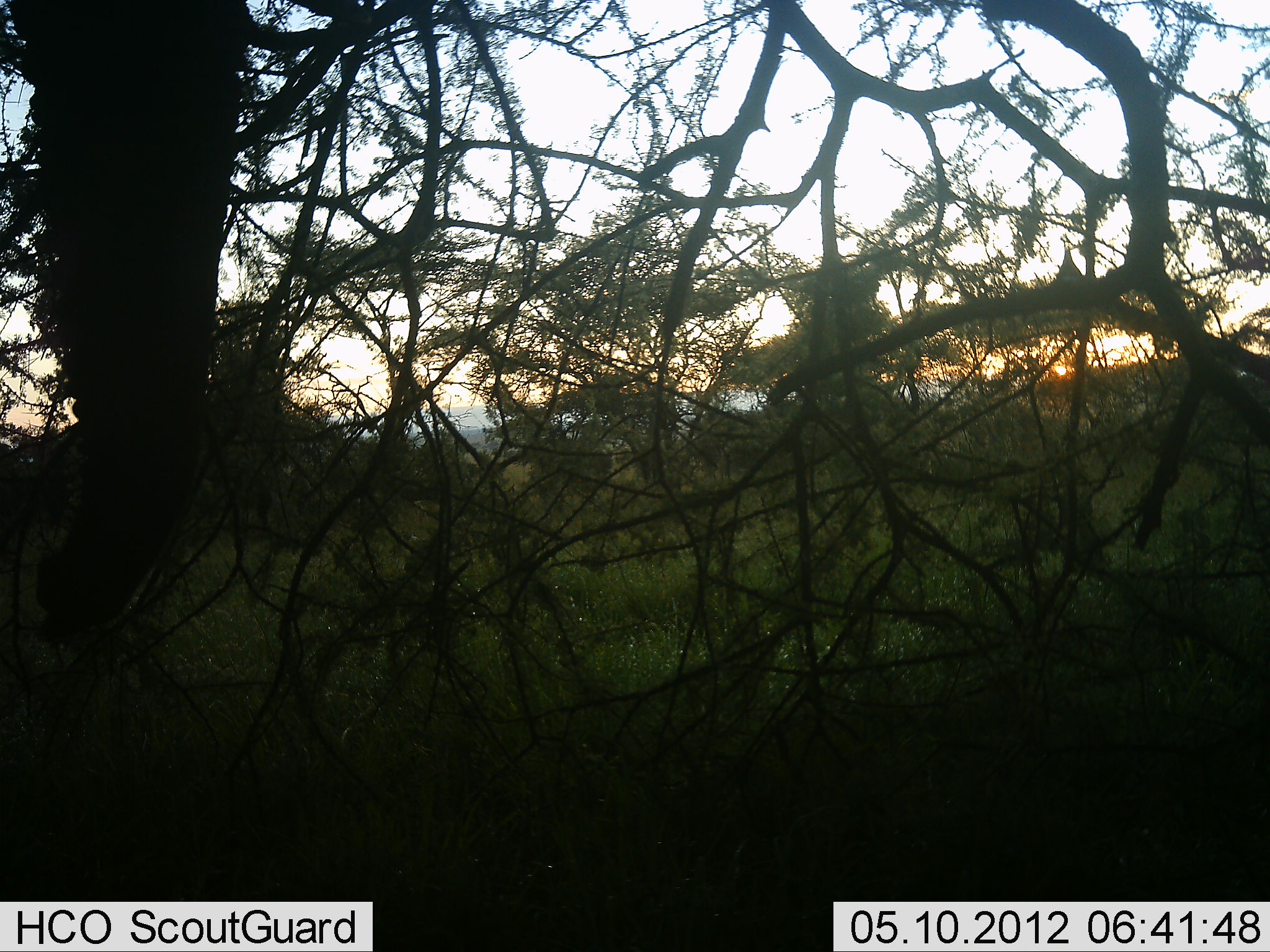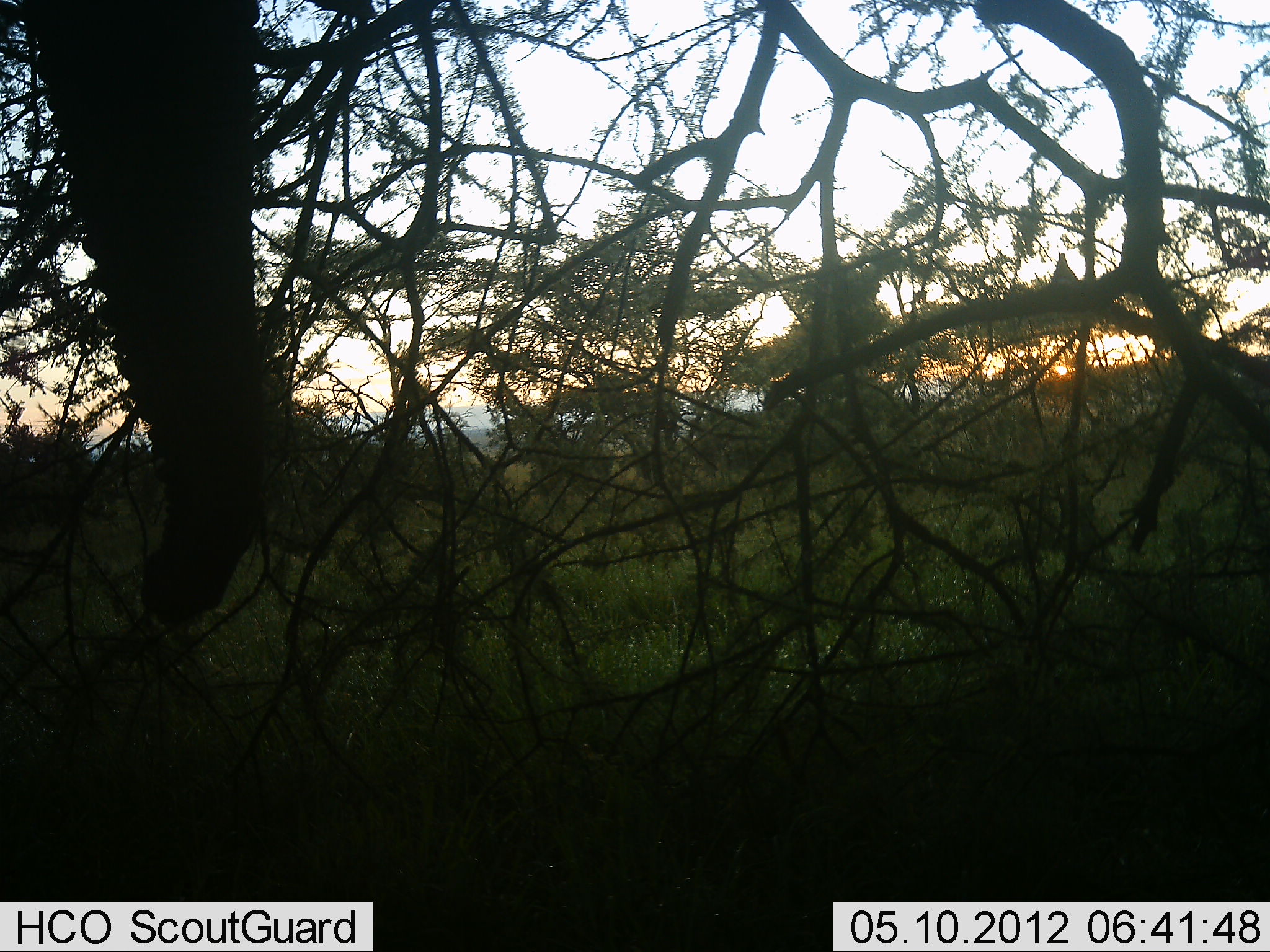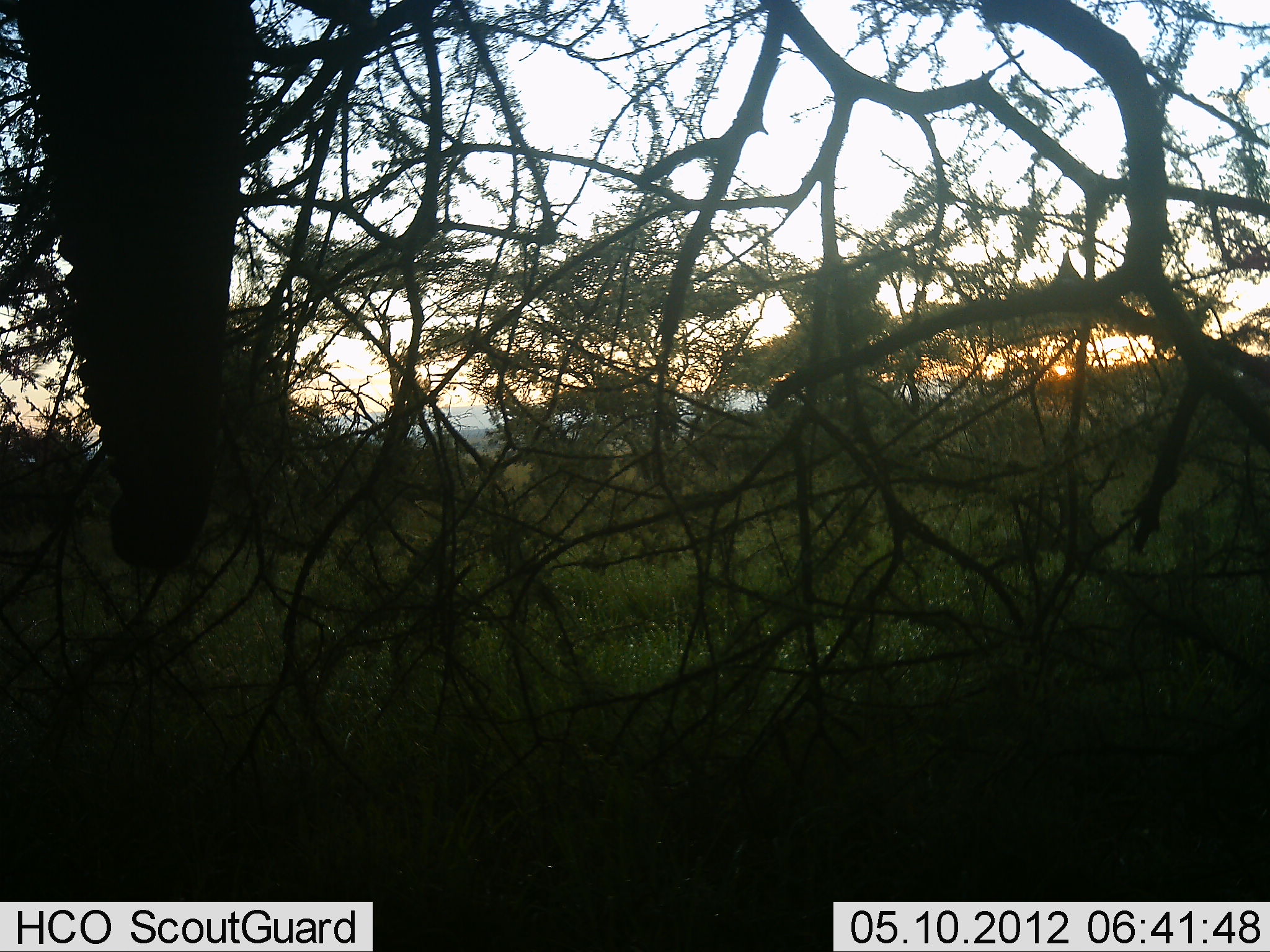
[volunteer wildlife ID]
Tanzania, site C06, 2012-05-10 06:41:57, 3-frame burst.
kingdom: Animalia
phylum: Chordata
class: Mammalia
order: Proboscidea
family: Elephantidae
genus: Loxodonta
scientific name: Loxodonta africana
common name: african bush elephant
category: elephant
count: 1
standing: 80%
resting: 0%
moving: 0%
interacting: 0%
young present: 0%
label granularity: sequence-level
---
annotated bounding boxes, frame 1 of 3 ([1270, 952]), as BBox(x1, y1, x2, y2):
animal: BBox(2, 0, 253, 624)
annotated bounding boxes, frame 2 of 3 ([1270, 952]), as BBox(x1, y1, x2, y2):
animal: BBox(0, 0, 270, 629)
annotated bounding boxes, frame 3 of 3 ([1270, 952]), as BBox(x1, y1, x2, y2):
animal: BBox(1, 0, 255, 570)